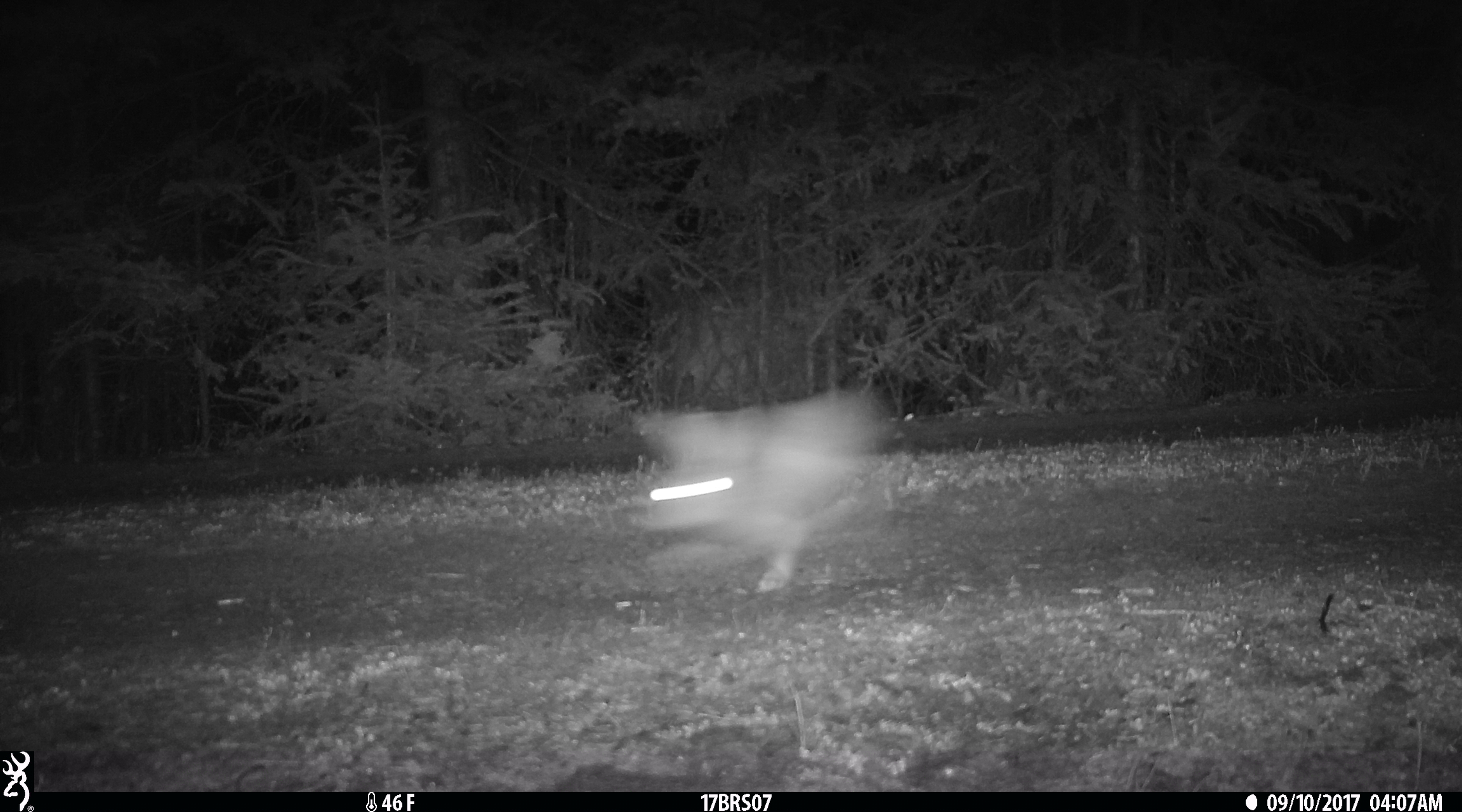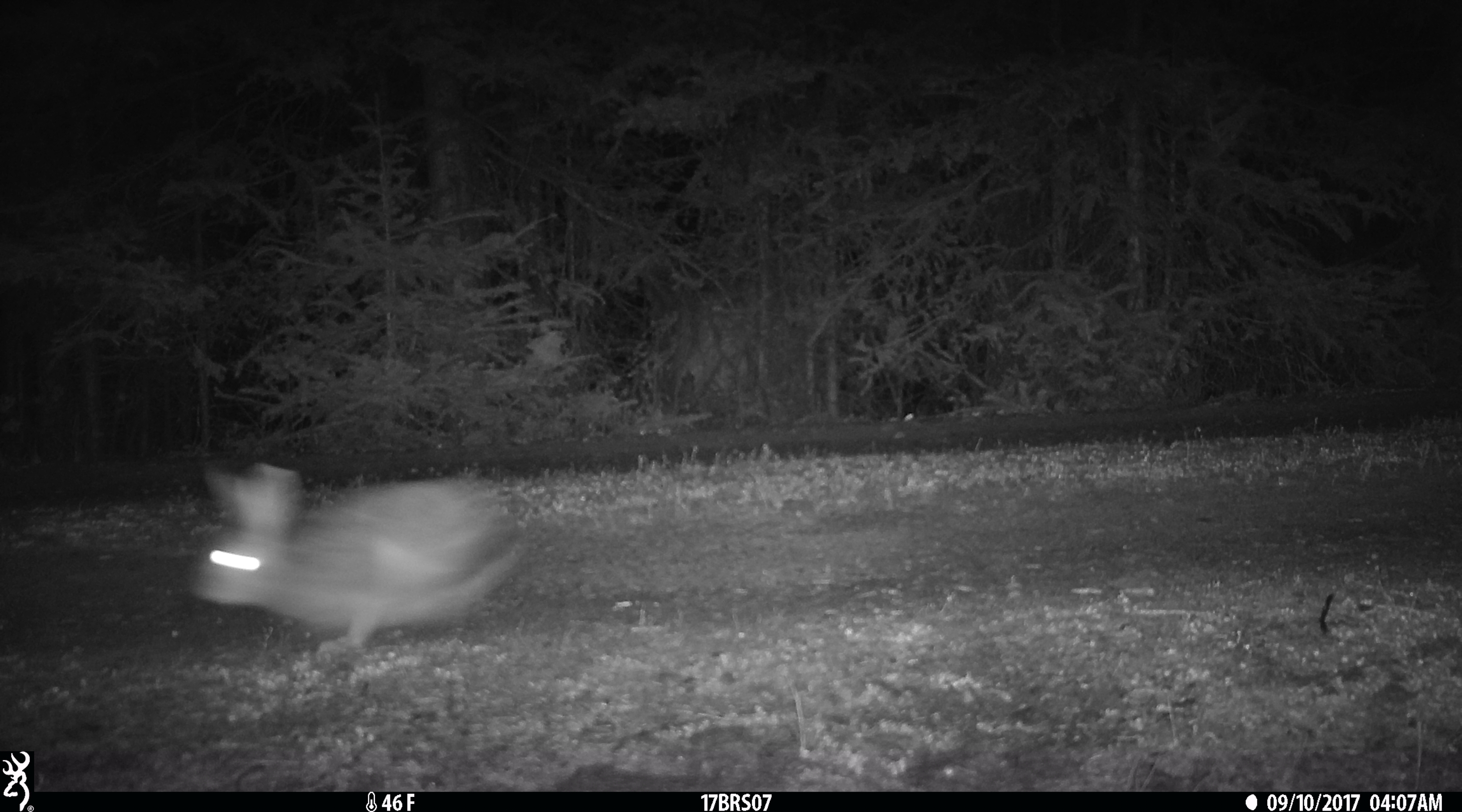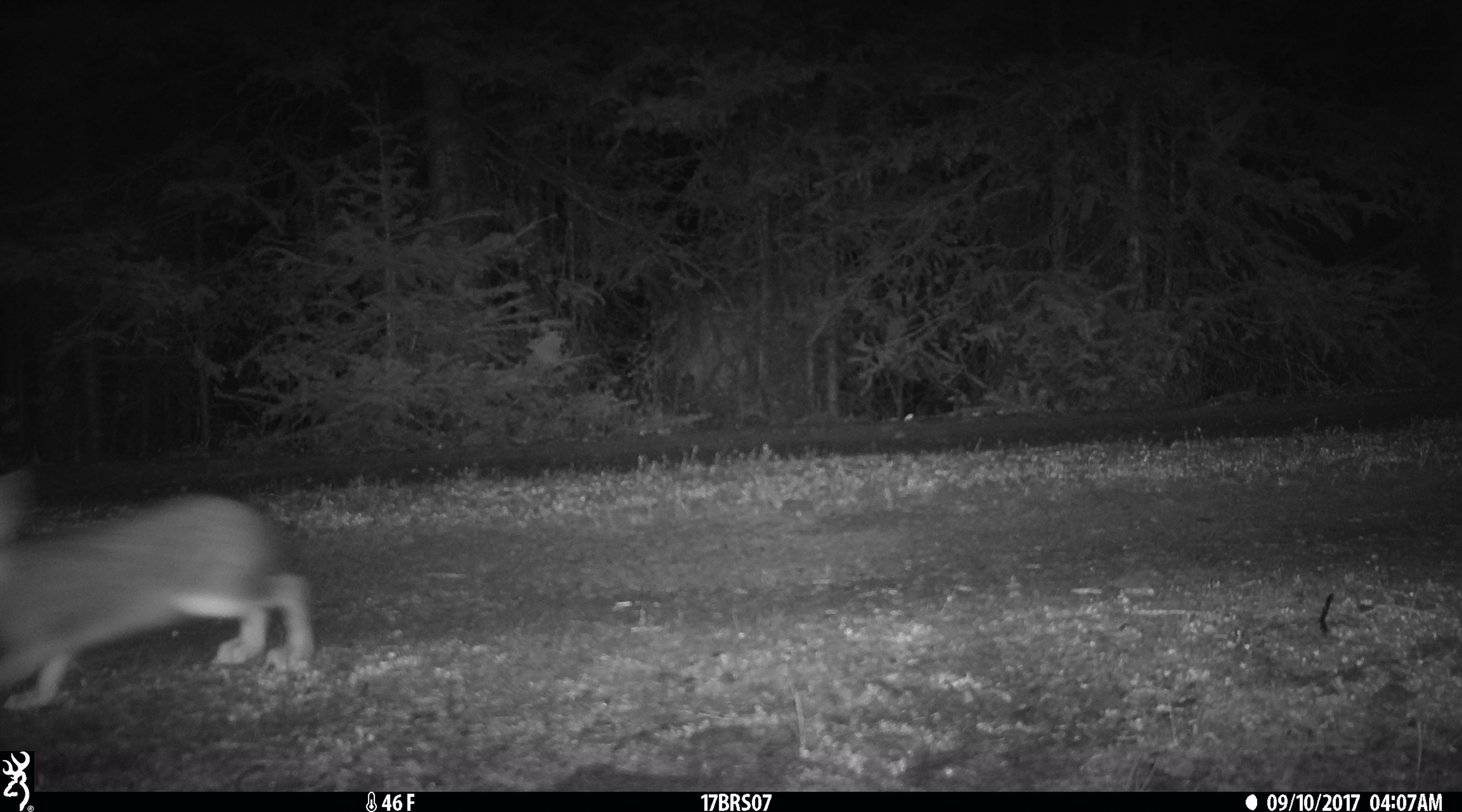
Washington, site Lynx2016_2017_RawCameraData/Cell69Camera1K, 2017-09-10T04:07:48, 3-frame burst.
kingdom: Animalia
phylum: Chordata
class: Mammalia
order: Lagomorpha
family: Leporidae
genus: Lepus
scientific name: Lepus americanus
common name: snowshoe hare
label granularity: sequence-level